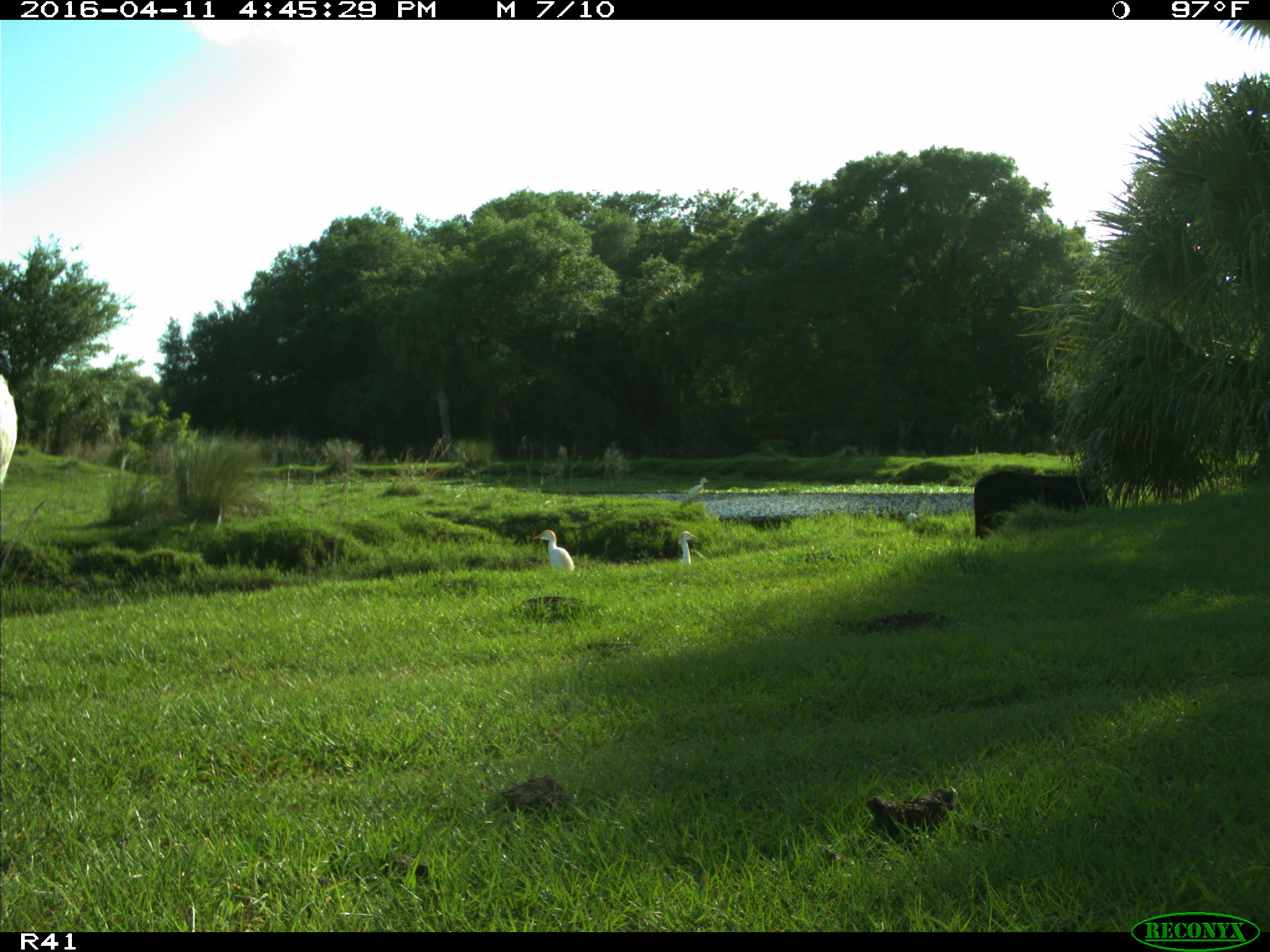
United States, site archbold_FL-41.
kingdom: Animalia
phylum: Chordata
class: Mammalia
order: Artiodactyla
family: Bovidae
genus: Bos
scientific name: Bos taurus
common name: domestic cow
Bos taurus (domestic cow).